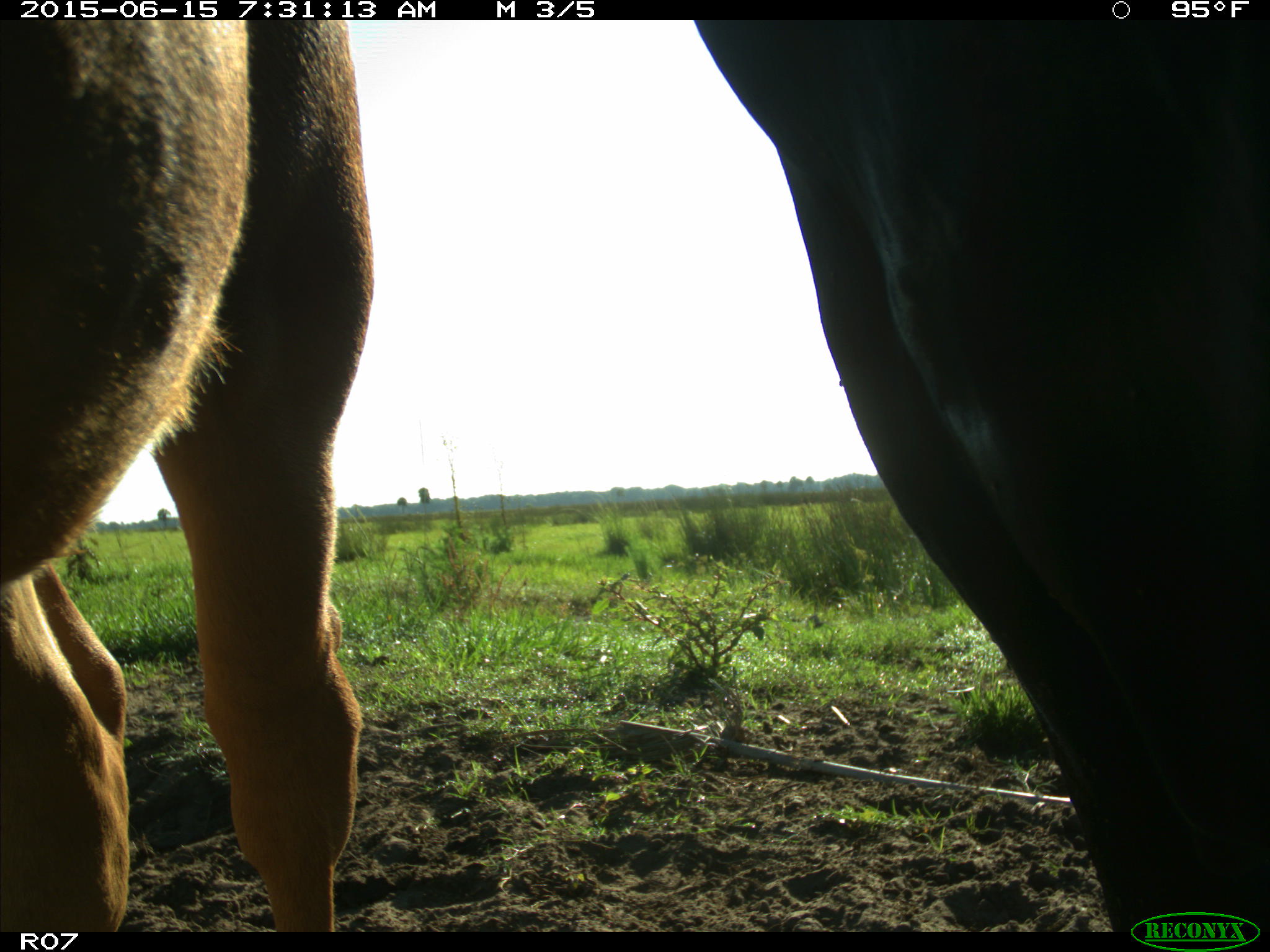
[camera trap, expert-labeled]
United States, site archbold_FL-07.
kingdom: Animalia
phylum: Chordata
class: Mammalia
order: Artiodactyla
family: Bovidae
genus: Bos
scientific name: Bos taurus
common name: domestic cow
Bos taurus (domestic cow).